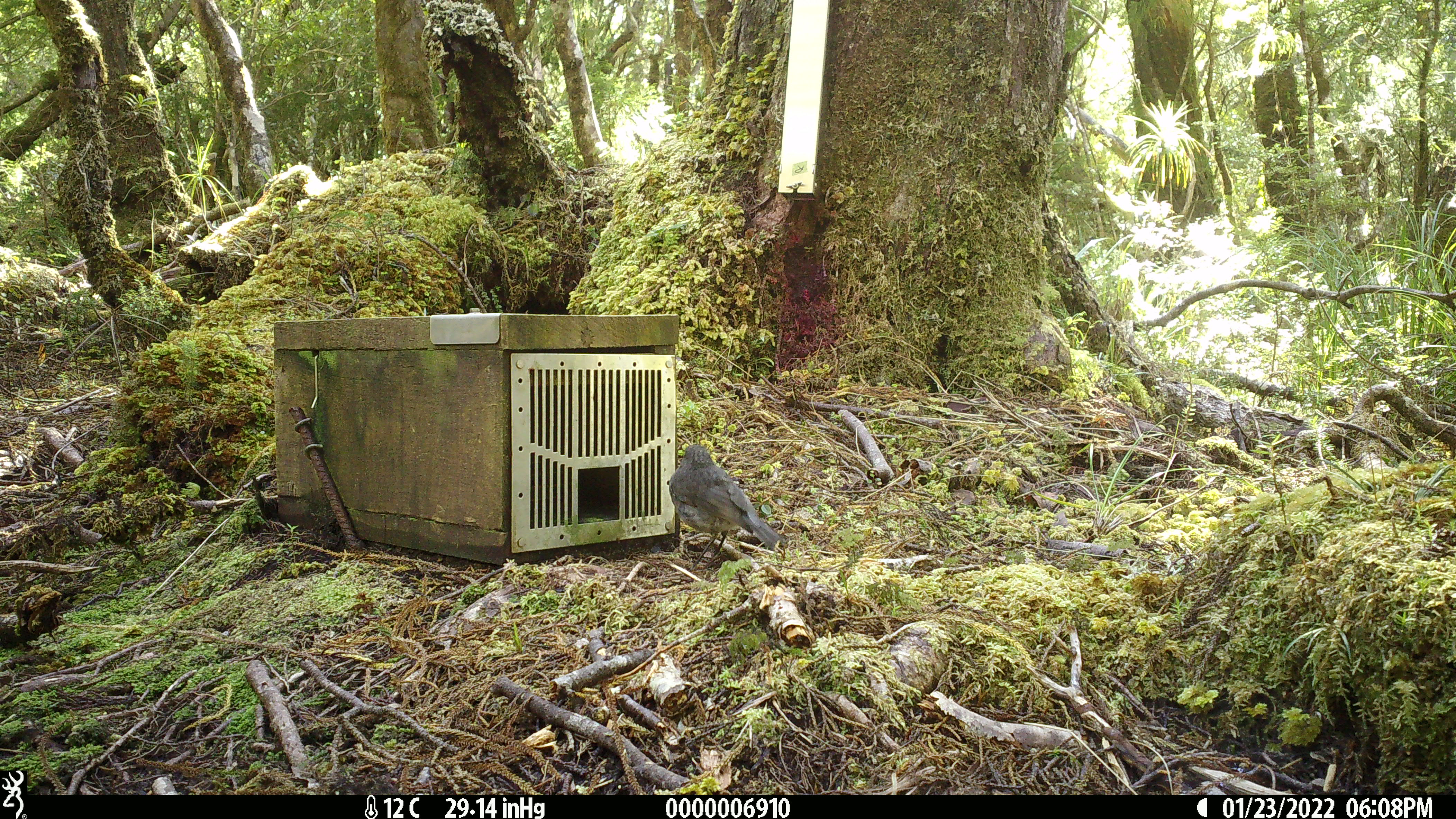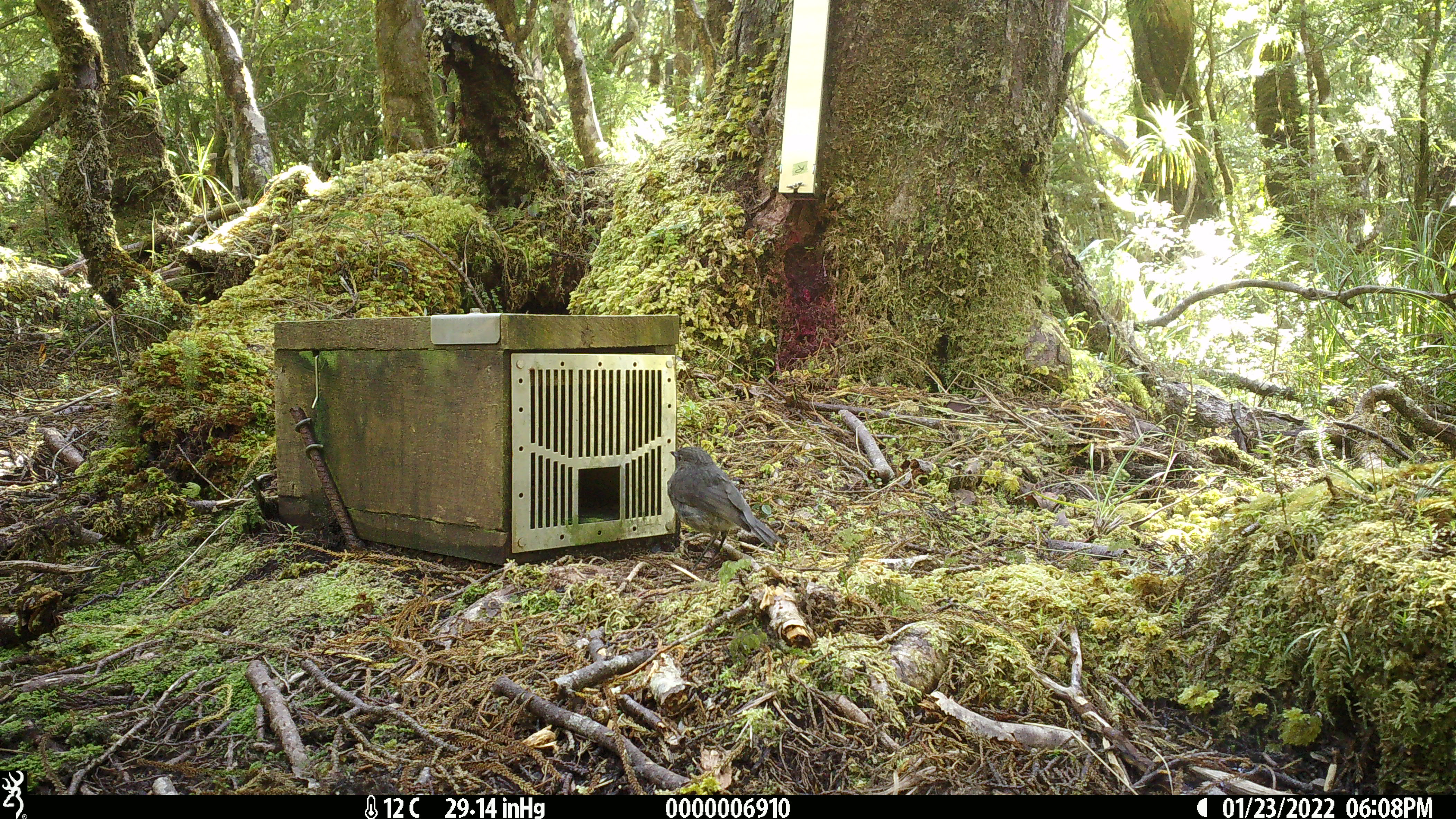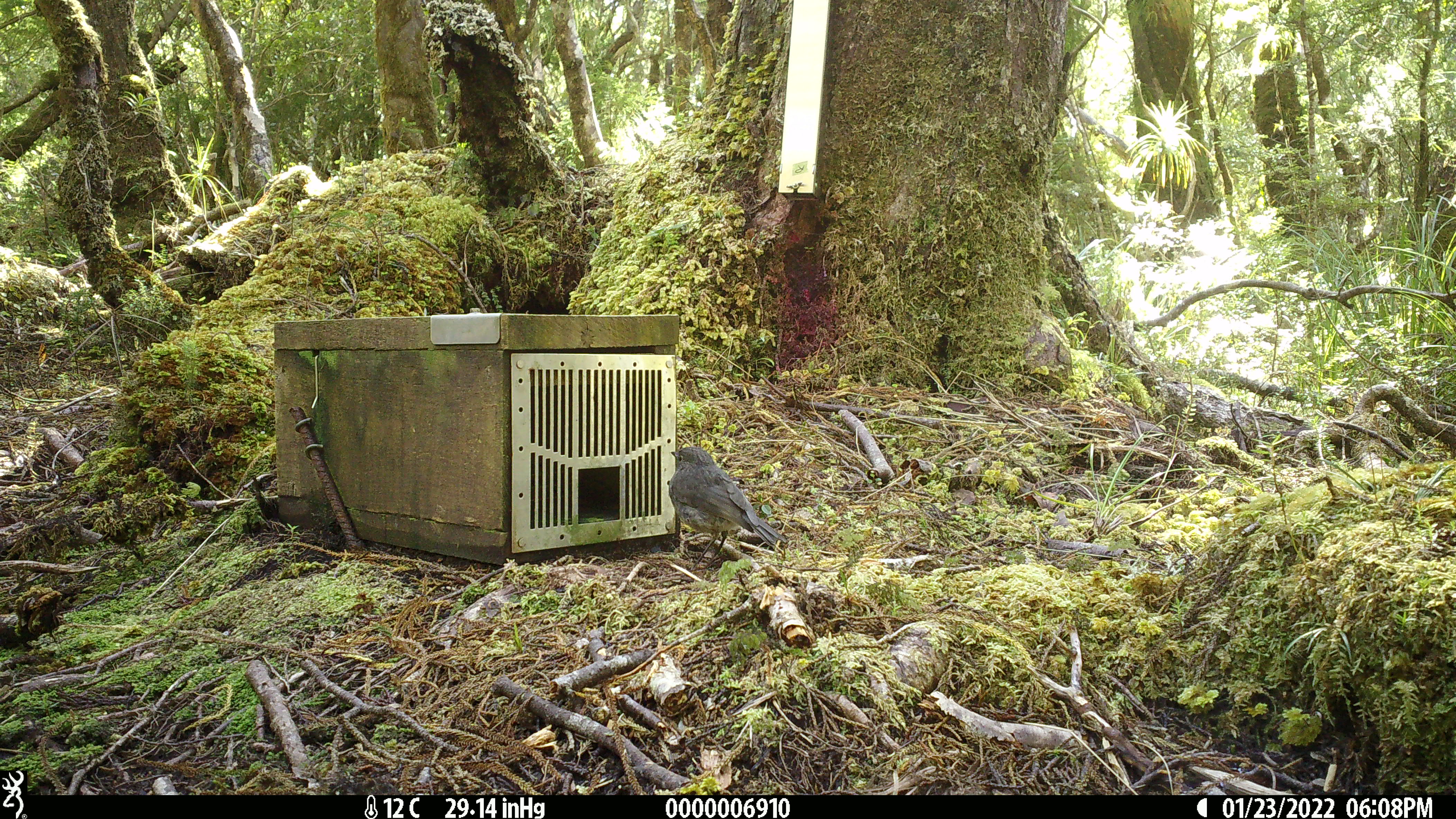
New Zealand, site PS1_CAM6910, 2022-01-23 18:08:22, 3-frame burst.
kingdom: Animalia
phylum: Chordata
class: Aves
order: Passeriformes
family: Petroicidae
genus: Petroica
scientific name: Petroica australis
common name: new zealand robin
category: robin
Robin (new zealand robin) (Petroica australis).